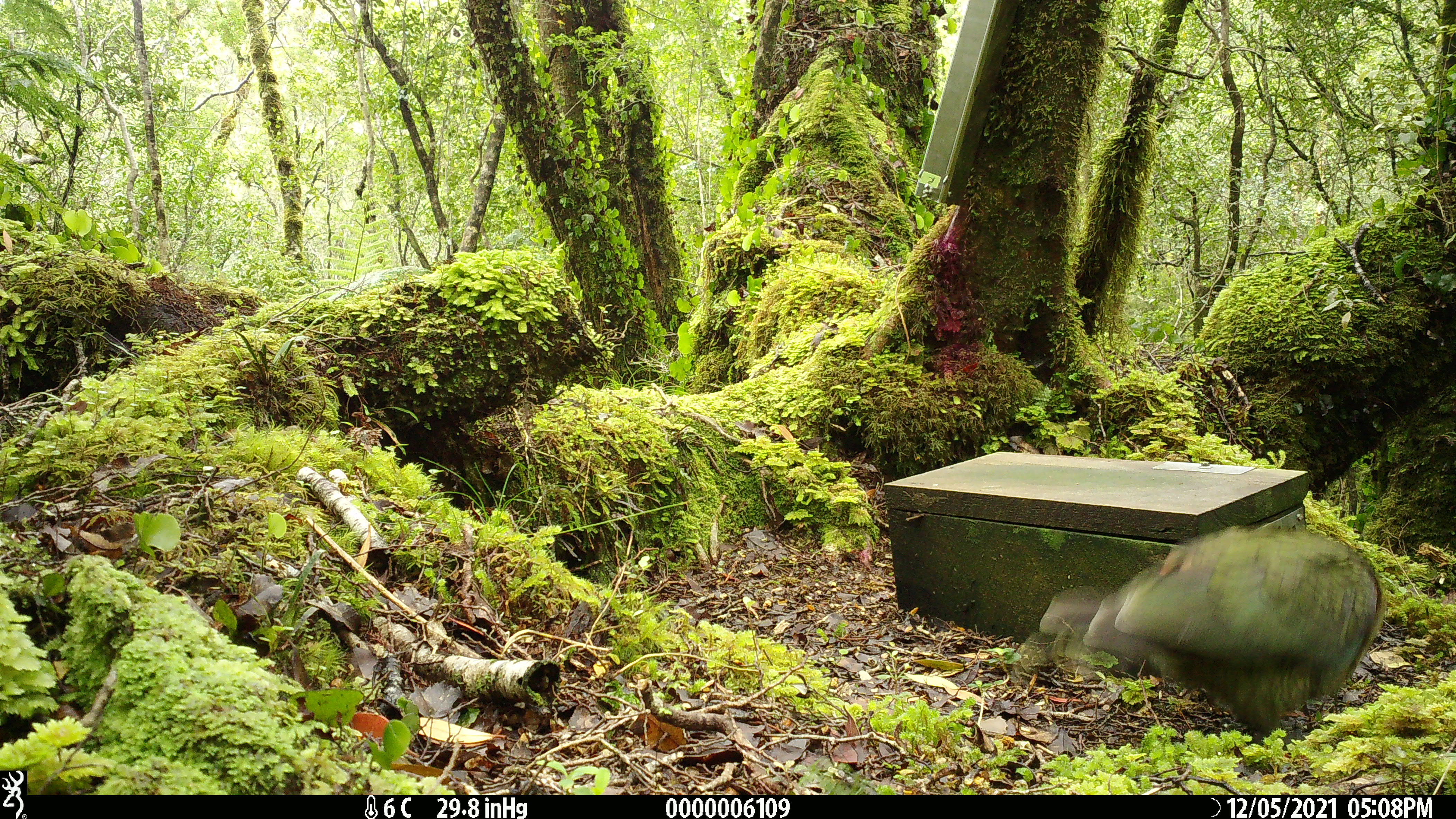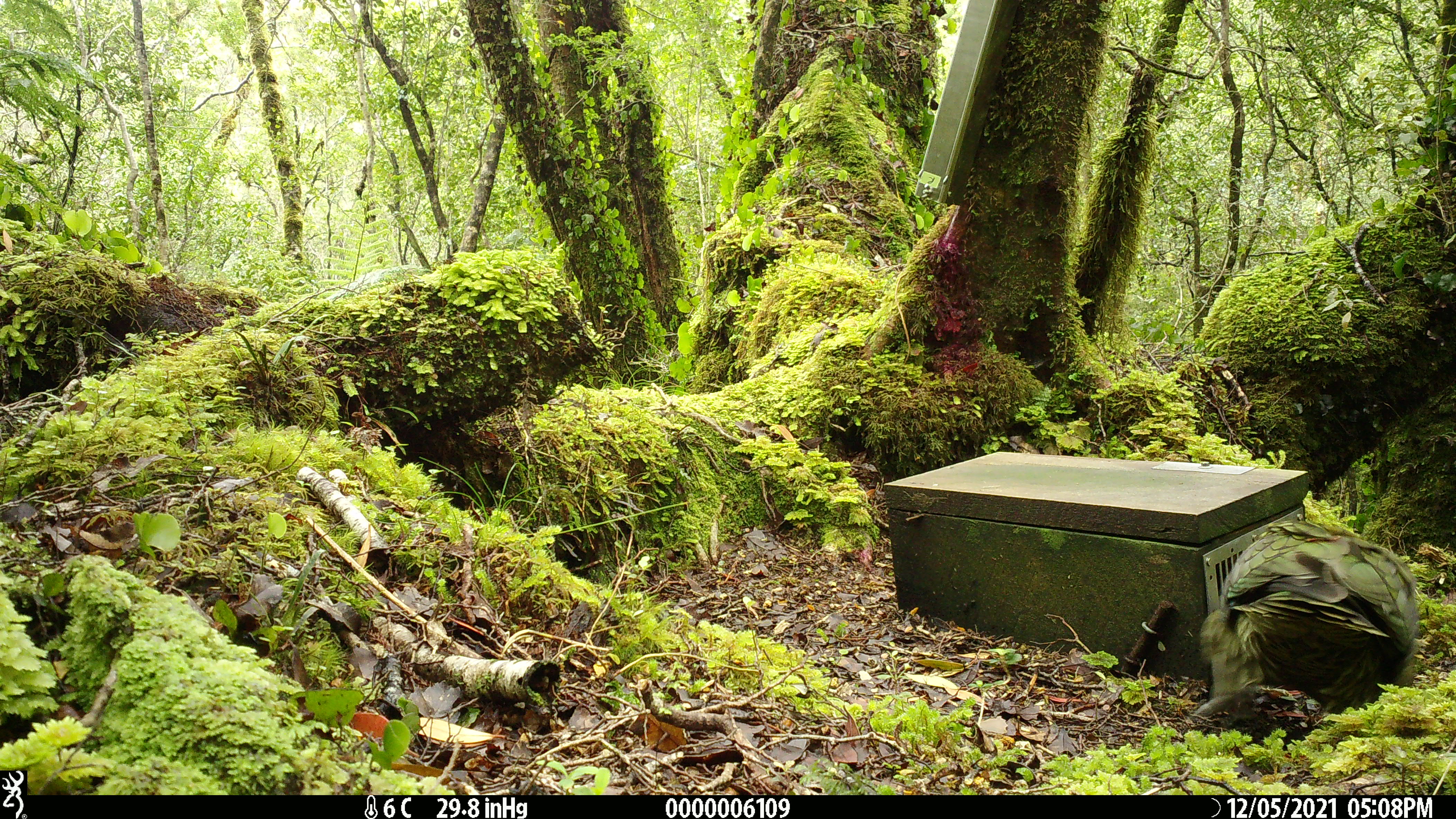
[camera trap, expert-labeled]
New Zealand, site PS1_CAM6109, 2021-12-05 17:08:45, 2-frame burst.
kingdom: Animalia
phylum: Chordata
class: Aves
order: Psittaciformes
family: Strigopidae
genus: Nestor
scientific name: Nestor notabilis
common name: kea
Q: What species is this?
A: Kea (Nestor notabilis).